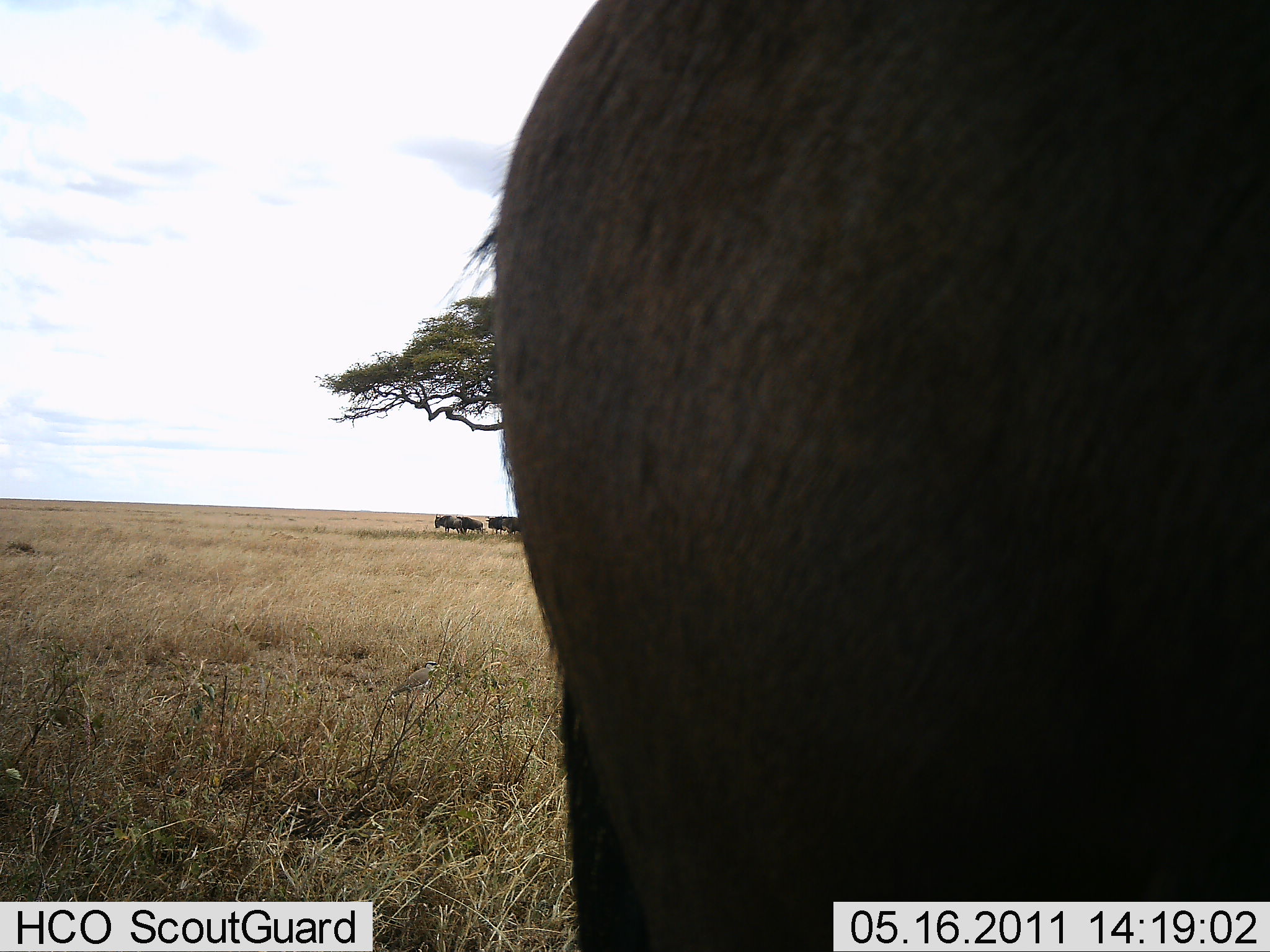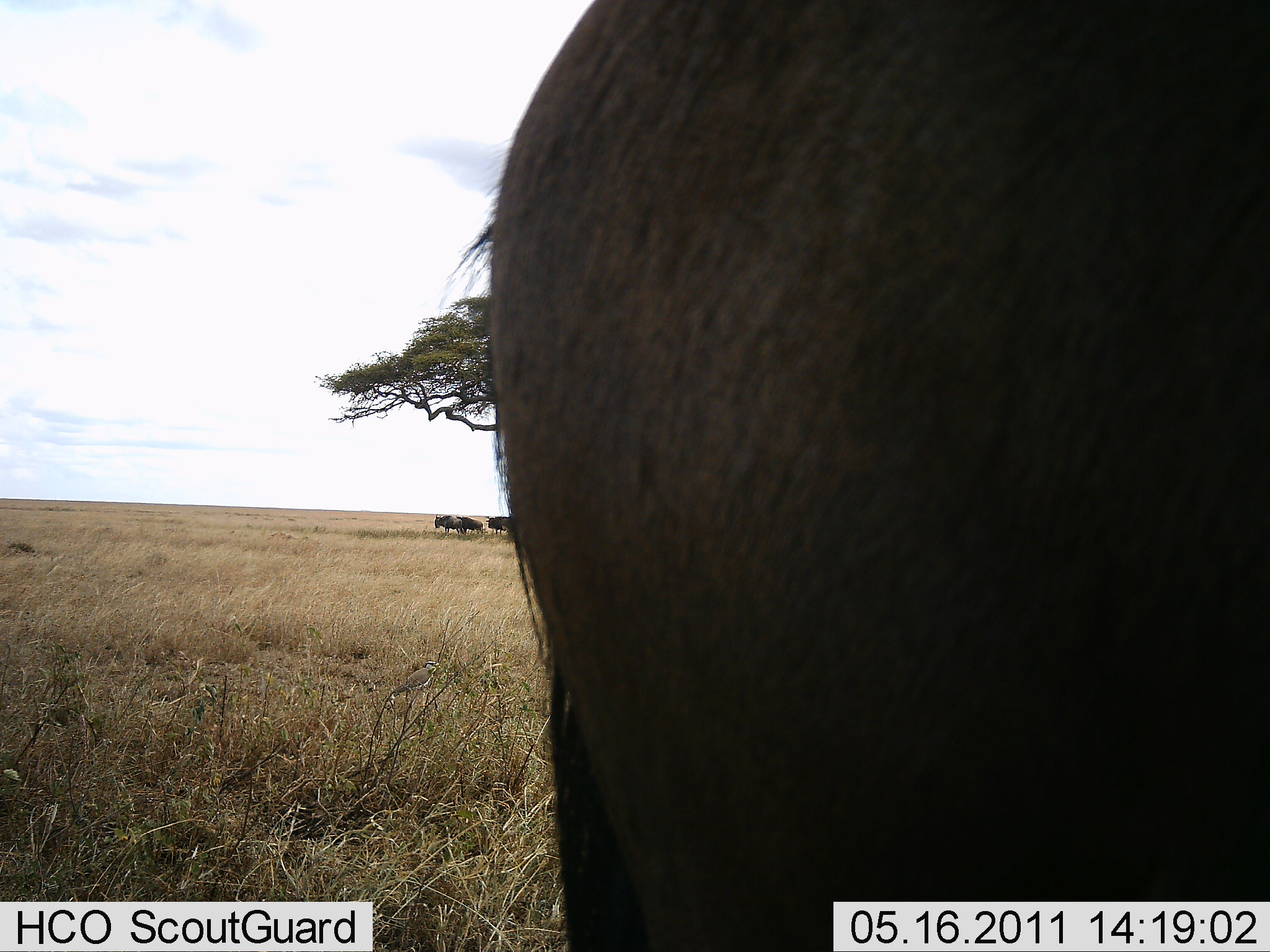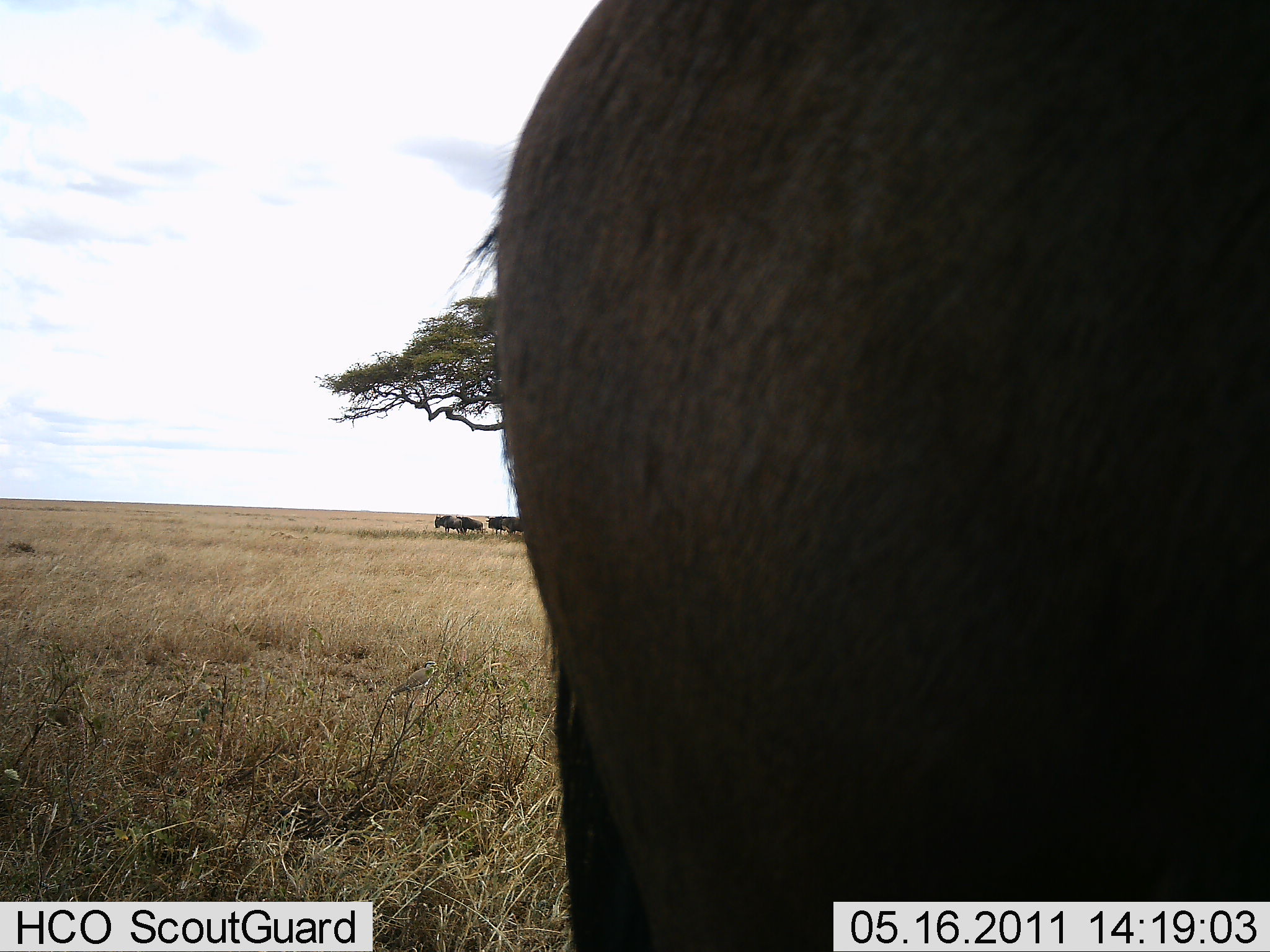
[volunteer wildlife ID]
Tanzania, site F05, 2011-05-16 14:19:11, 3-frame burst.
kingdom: Animalia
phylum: Chordata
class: Mammalia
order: Artiodactyla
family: Bovidae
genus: Connochaetes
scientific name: Connochaetes taurinus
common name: blue wildebeest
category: wildebeest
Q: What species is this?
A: Wildebeest (blue wildebeest) (Connochaetes taurinus).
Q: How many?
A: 3.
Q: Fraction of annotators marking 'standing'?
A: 82%.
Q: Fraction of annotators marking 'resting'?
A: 9%.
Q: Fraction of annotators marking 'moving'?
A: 18%.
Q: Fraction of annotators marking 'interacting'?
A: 0%.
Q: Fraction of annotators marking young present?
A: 0%.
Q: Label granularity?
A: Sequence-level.